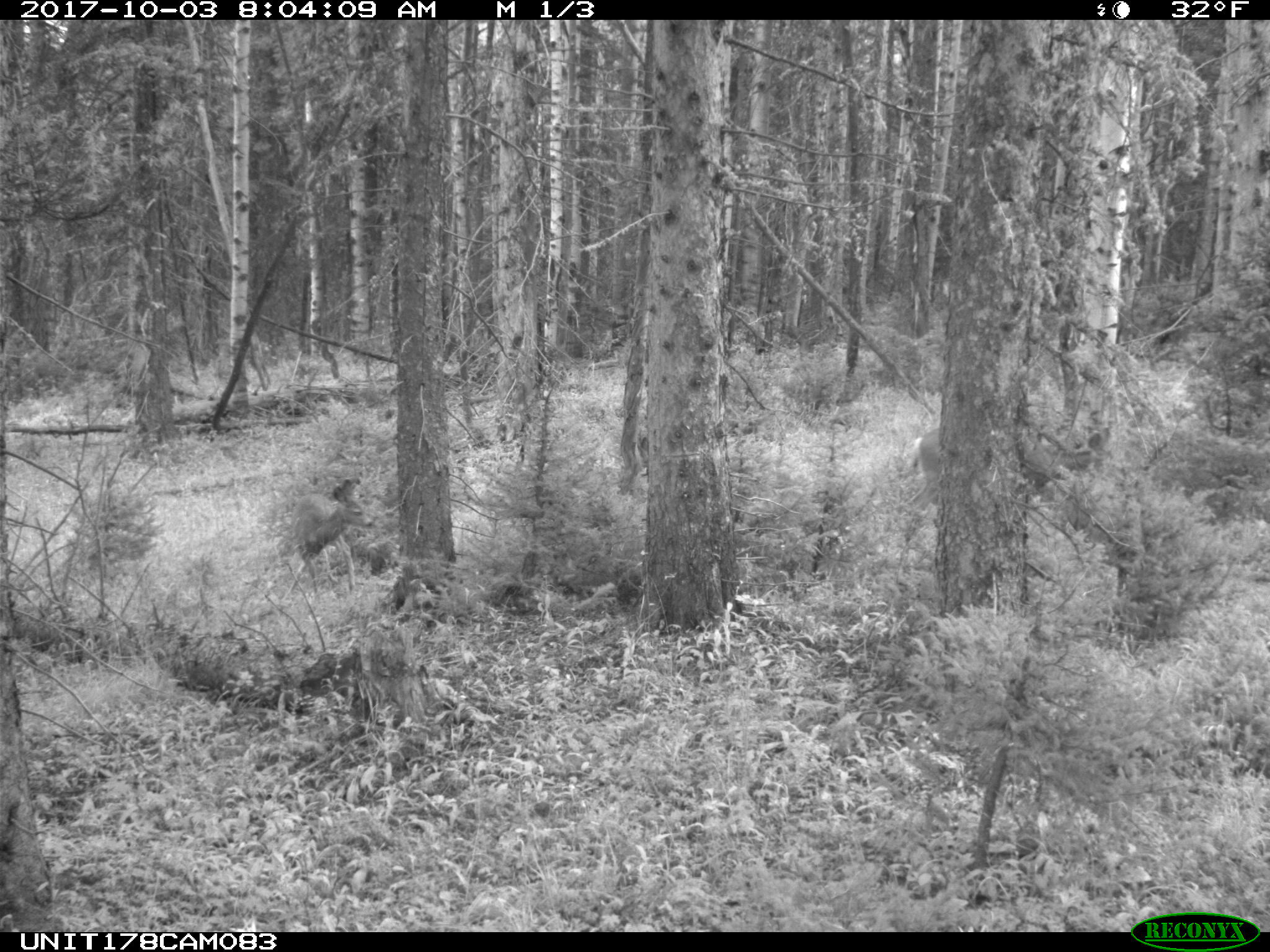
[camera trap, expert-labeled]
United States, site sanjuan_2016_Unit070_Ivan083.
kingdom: Animalia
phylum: Chordata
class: Mammalia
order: Artiodactyla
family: Cervidae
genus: Odocoileus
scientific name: Odocoileus hemionus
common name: mule deer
Odocoileus hemionus (mule deer).